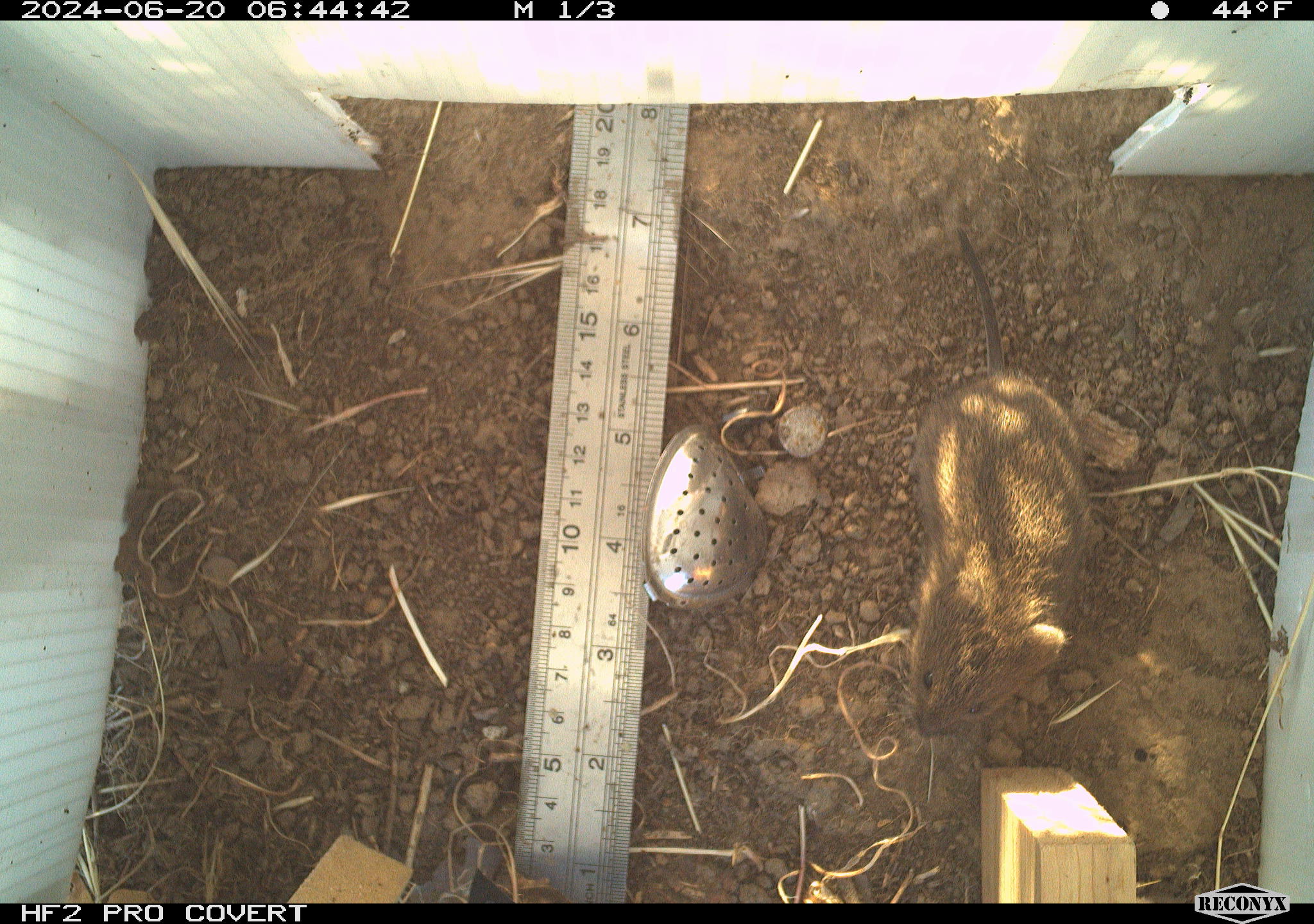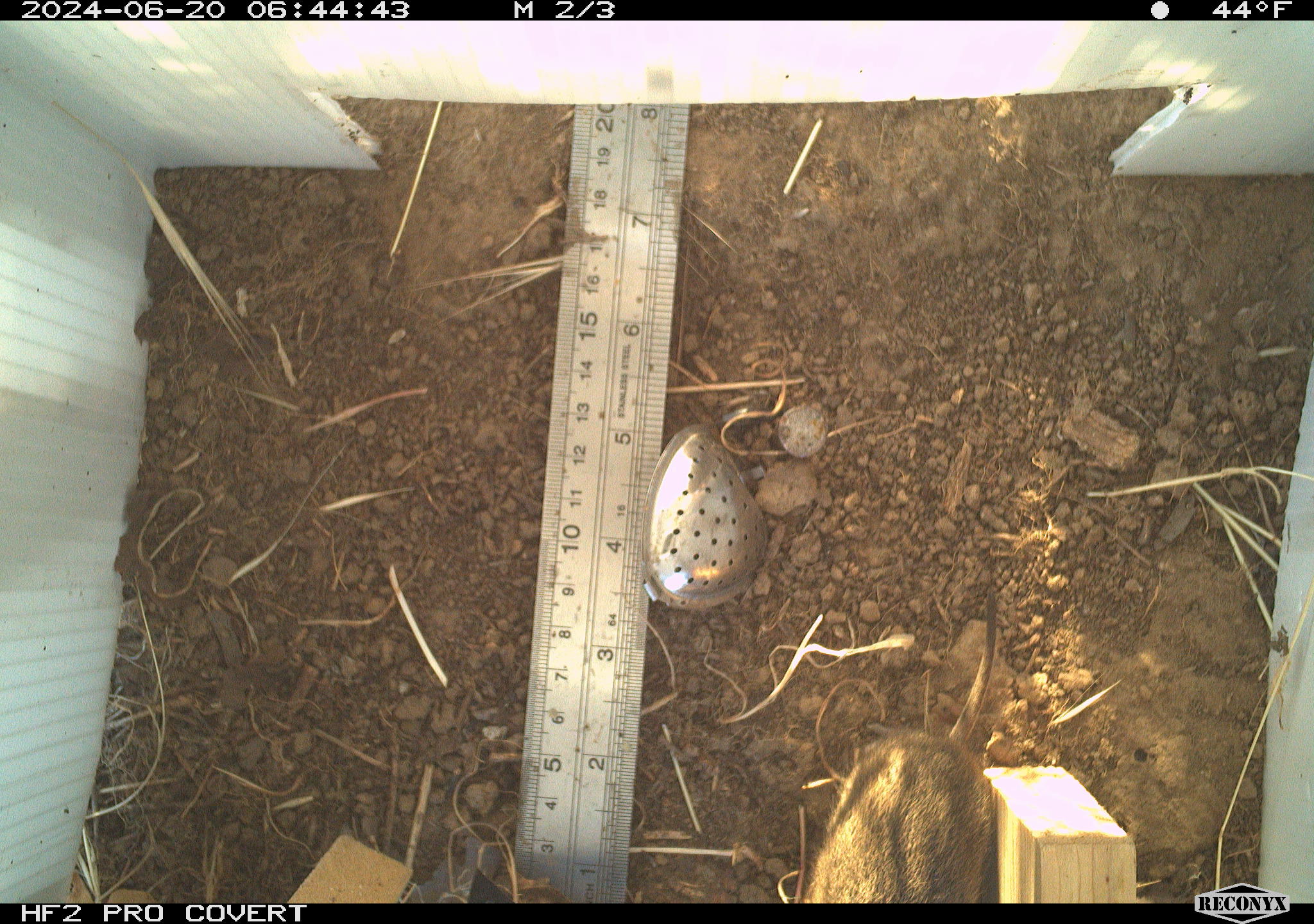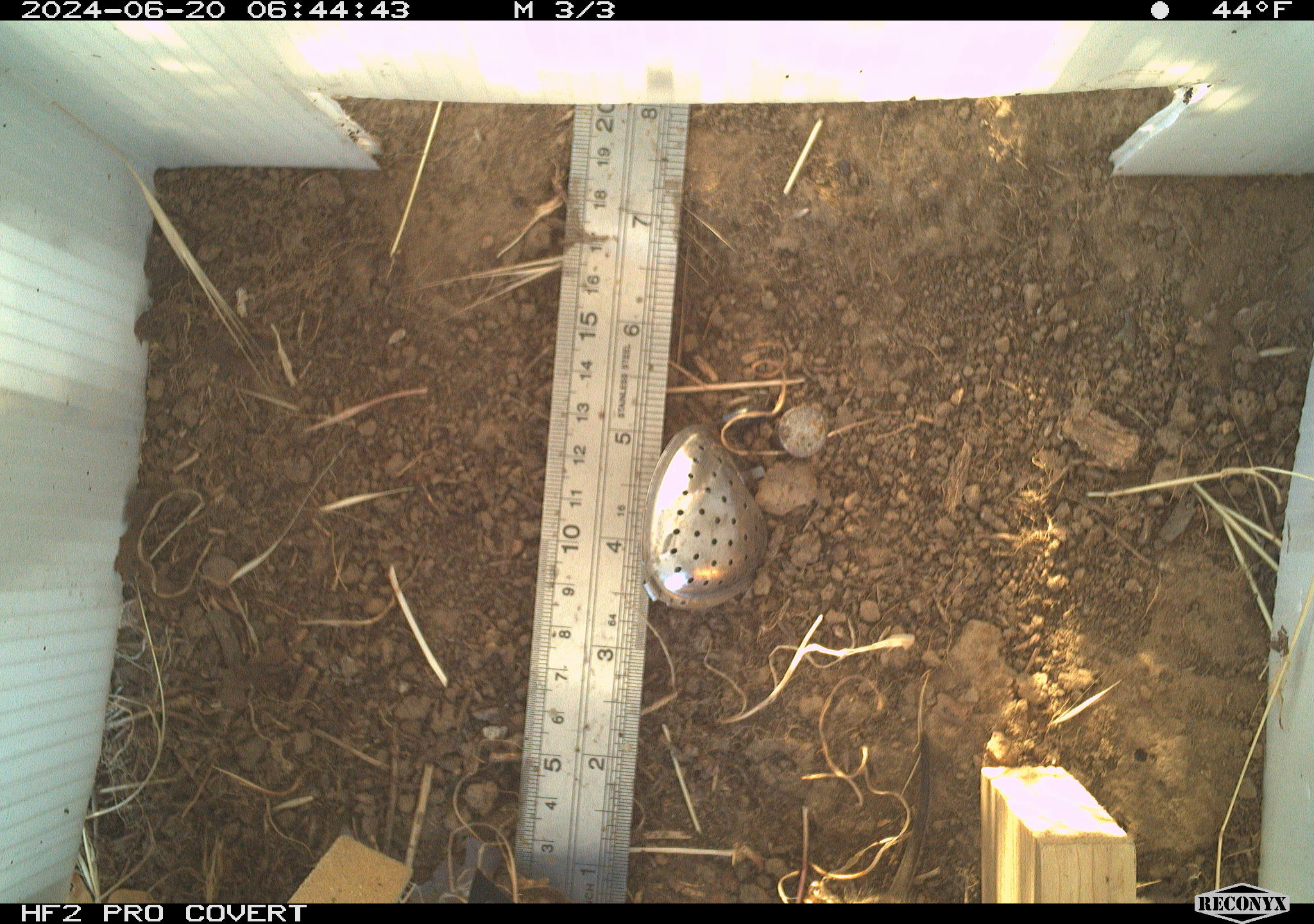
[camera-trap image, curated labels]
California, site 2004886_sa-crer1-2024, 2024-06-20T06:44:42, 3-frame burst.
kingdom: Animalia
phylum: Chordata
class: Mammalia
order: Rodentia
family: Cricetidae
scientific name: Arvicolinae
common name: voles, lemmings, and muskrats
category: arvicolinae subfamily